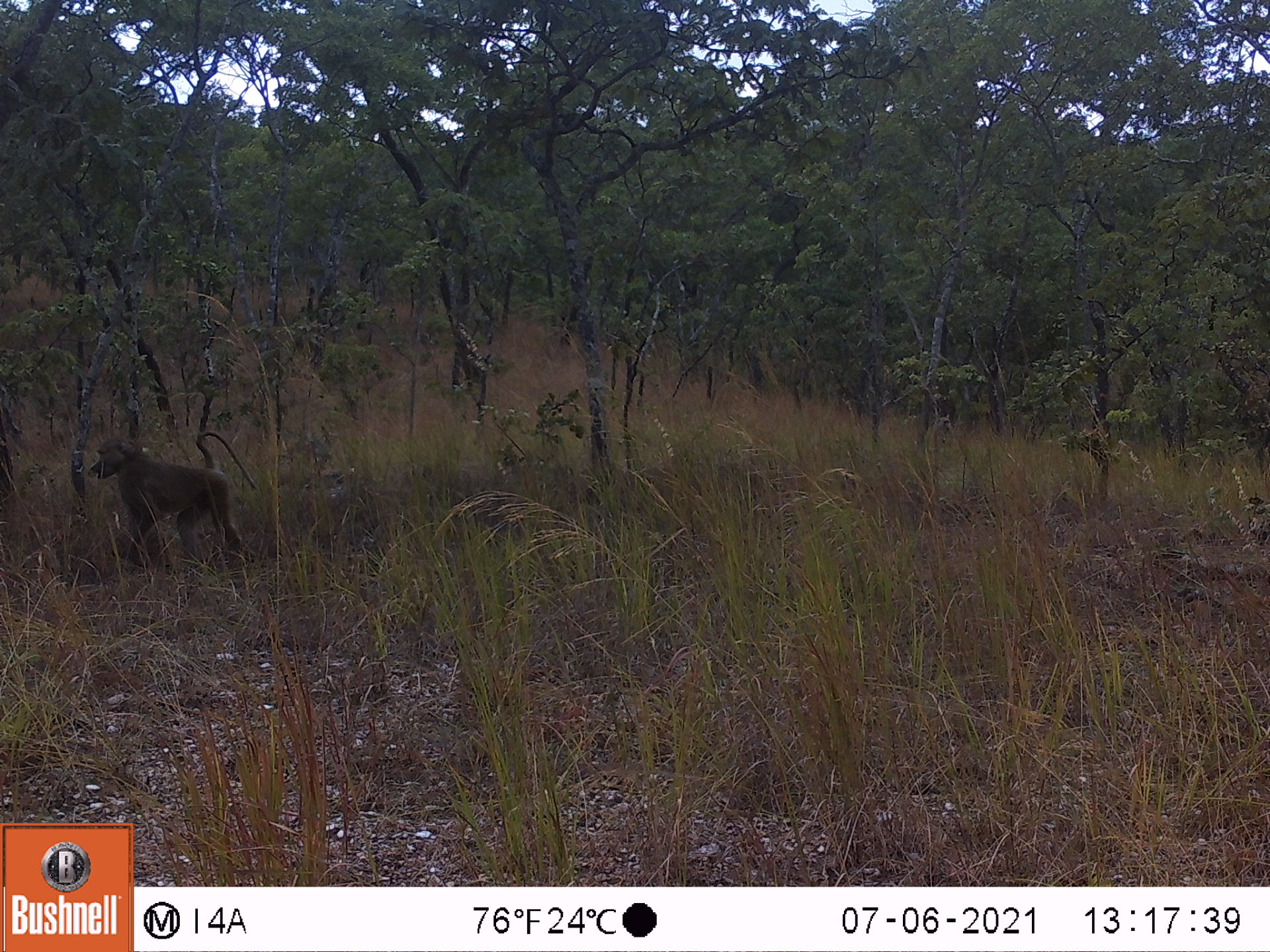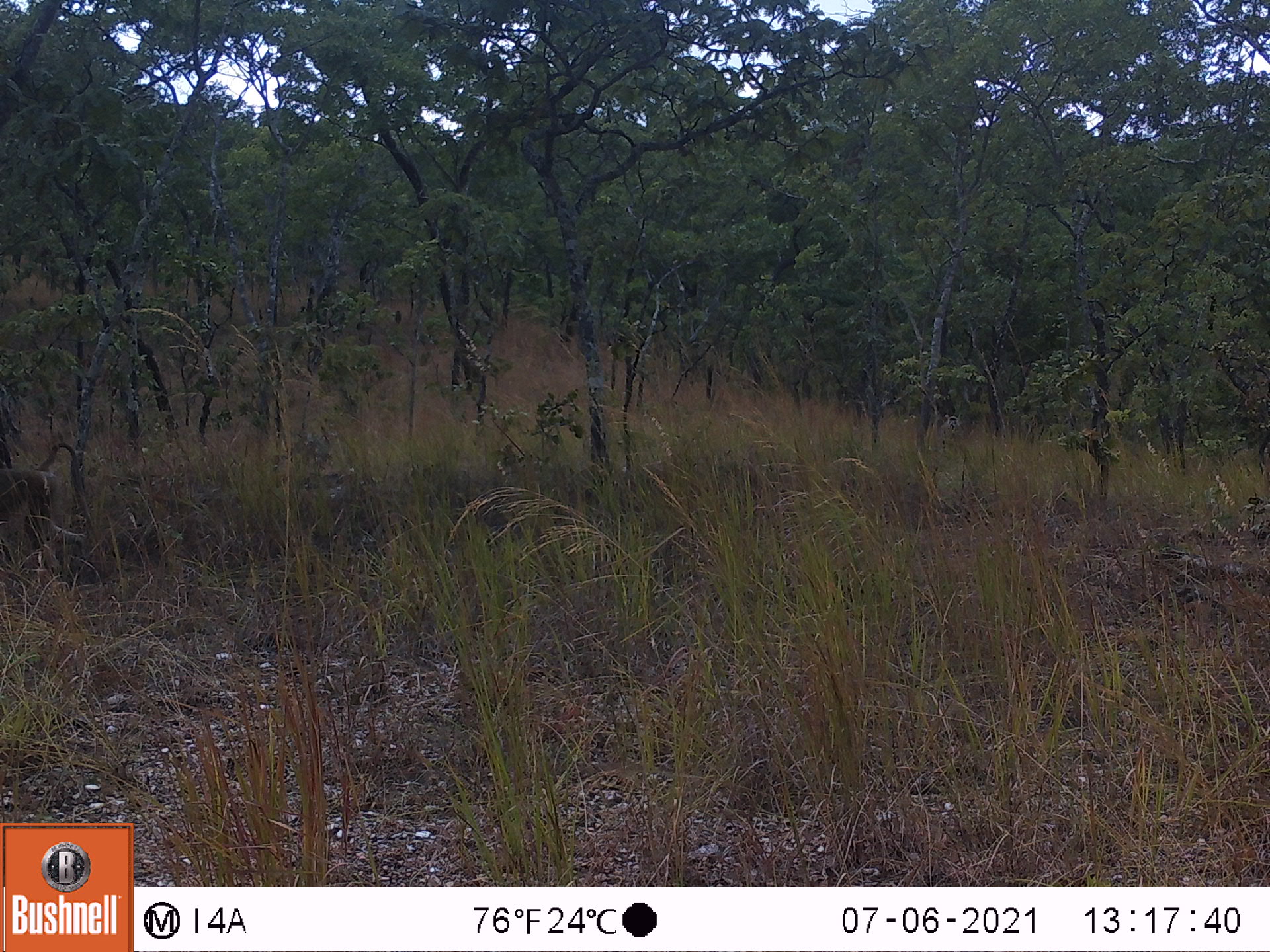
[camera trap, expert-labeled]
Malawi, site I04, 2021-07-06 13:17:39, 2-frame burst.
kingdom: Animalia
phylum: Chordata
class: Mammalia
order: Primates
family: Cercopithecidae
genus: Papio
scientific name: Papio cynocephalus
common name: yellow baboon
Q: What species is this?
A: Yellow baboon (Papio cynocephalus).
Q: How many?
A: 1.